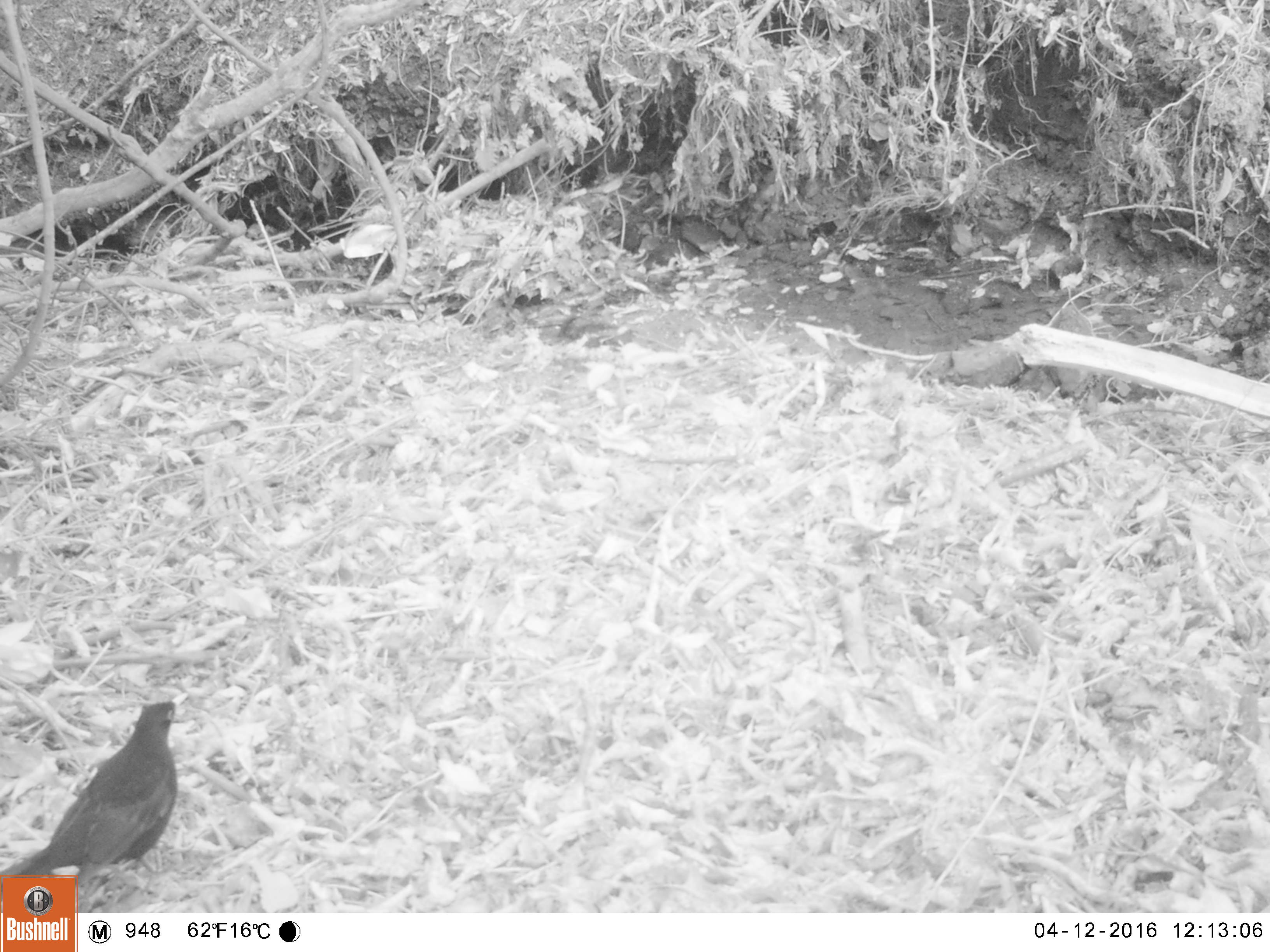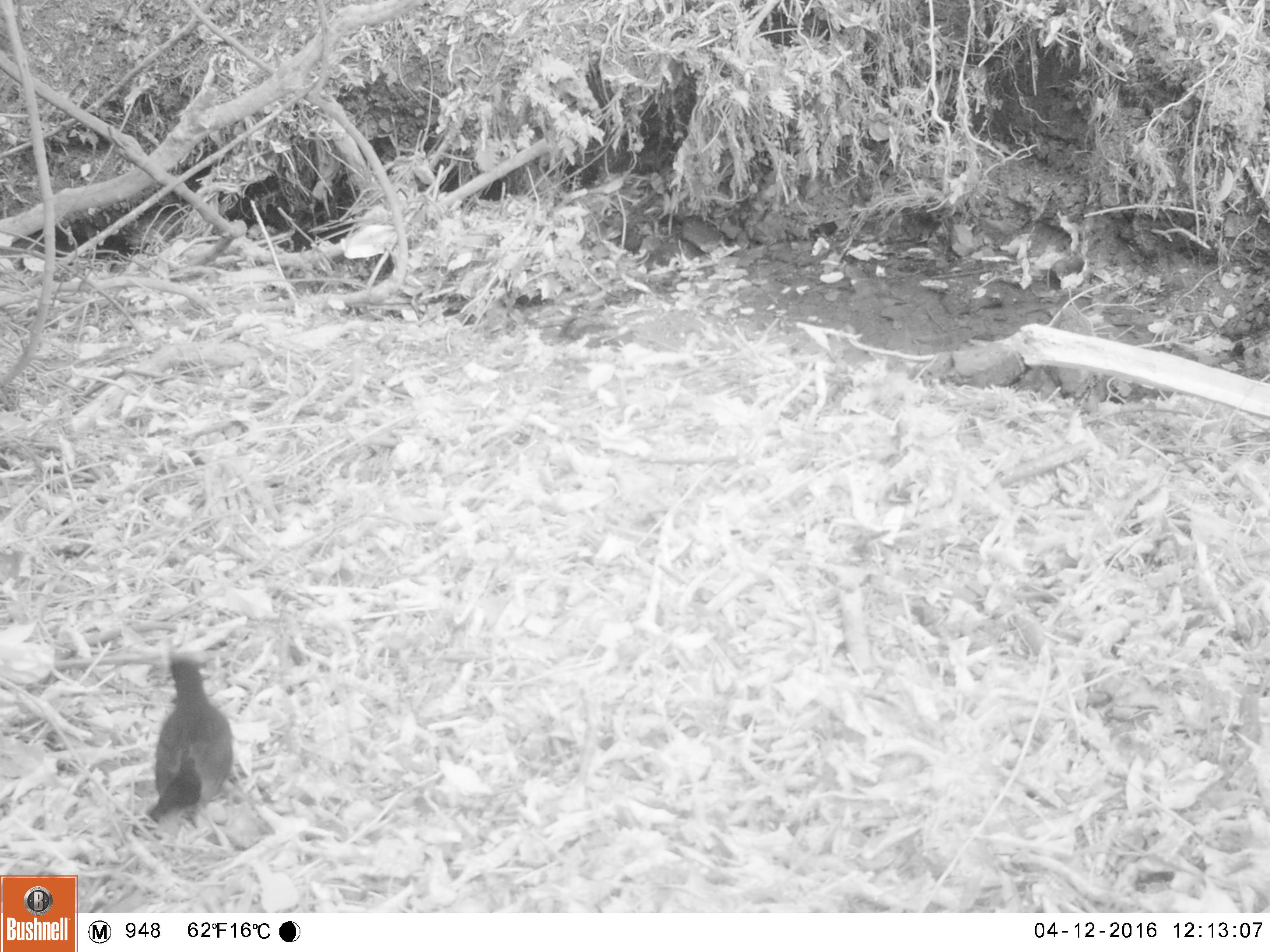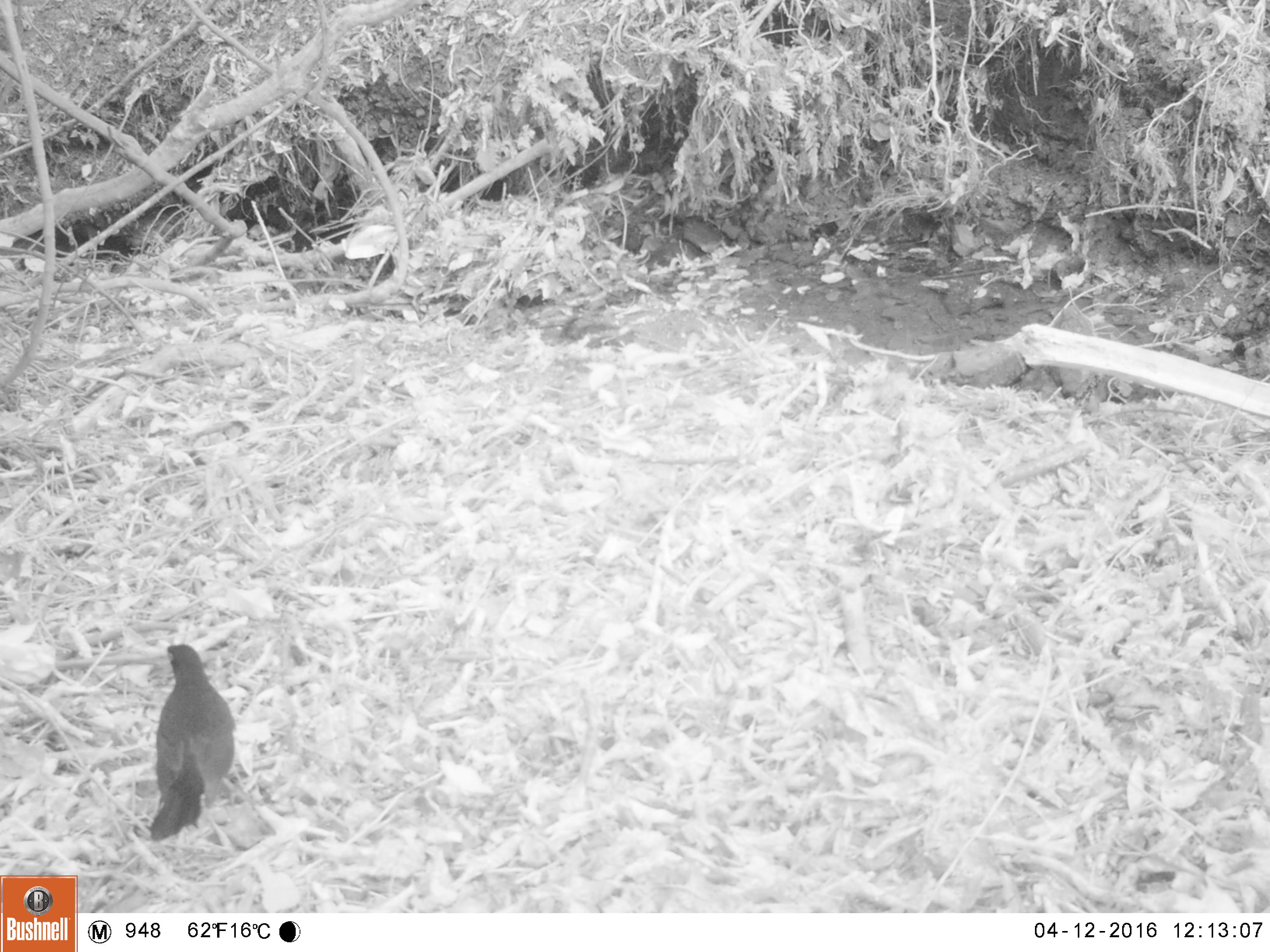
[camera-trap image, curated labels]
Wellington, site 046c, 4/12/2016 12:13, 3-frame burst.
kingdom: Animalia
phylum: Chordata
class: Aves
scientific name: Aves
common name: bird